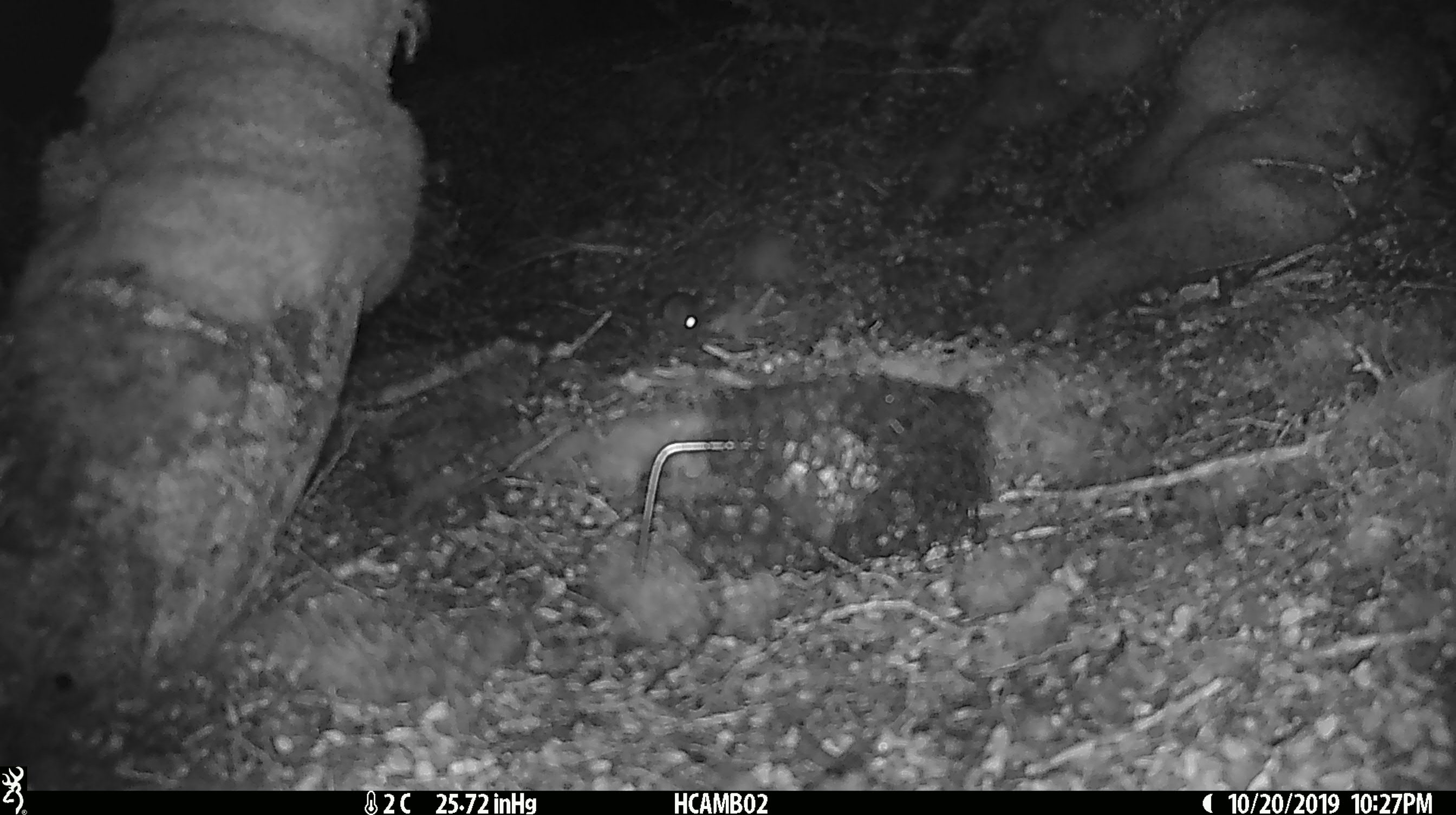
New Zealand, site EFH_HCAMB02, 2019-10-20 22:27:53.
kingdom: Animalia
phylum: Chordata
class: Mammalia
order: Rodentia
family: Muridae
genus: Mus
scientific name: Mus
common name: mouse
Mouse (Mus).